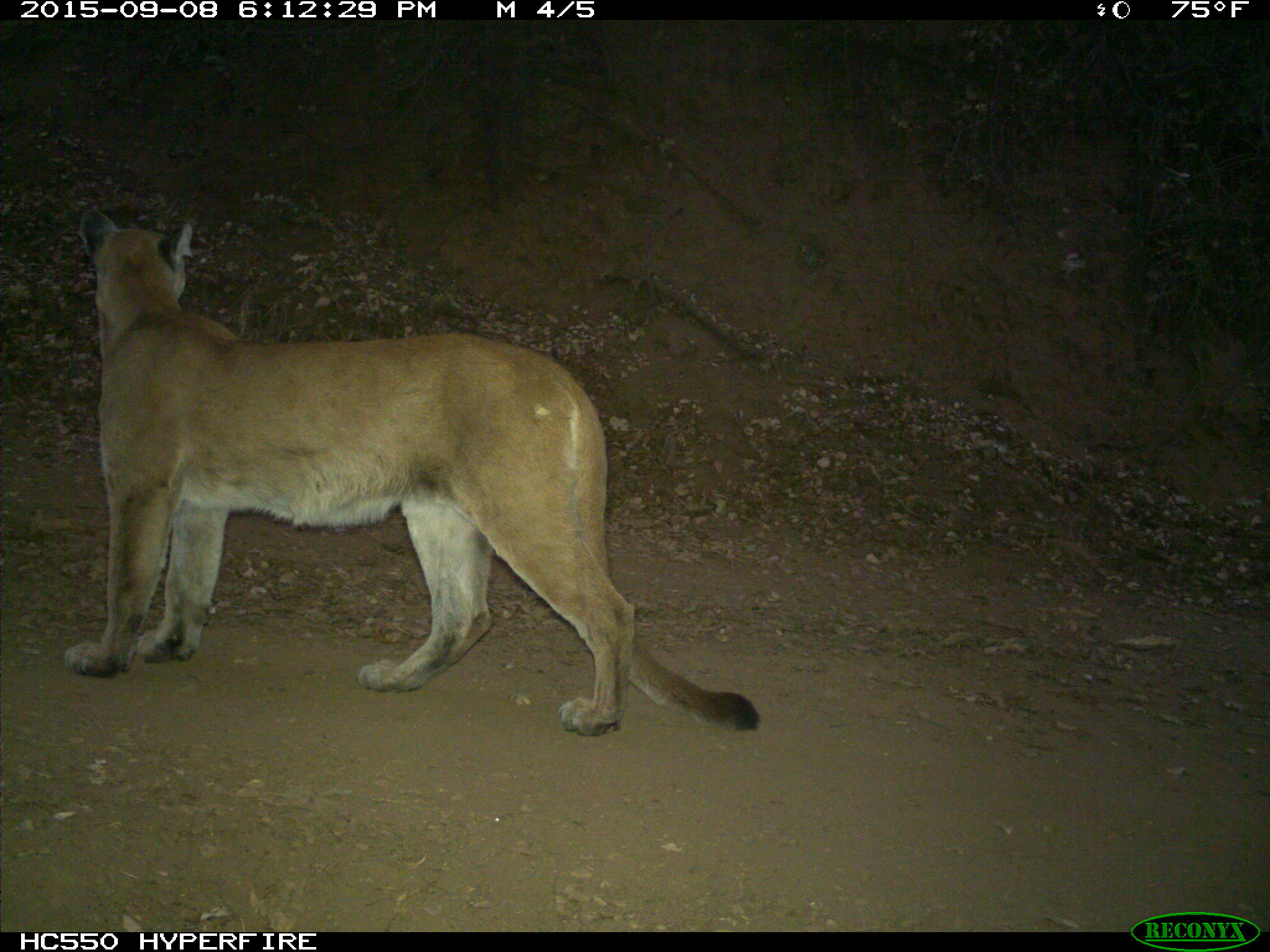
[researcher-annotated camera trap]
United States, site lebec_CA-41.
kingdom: Animalia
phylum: Chordata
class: Mammalia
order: Carnivora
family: Felidae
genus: Puma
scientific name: Puma concolor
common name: mountain lion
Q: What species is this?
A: Puma concolor (mountain lion).